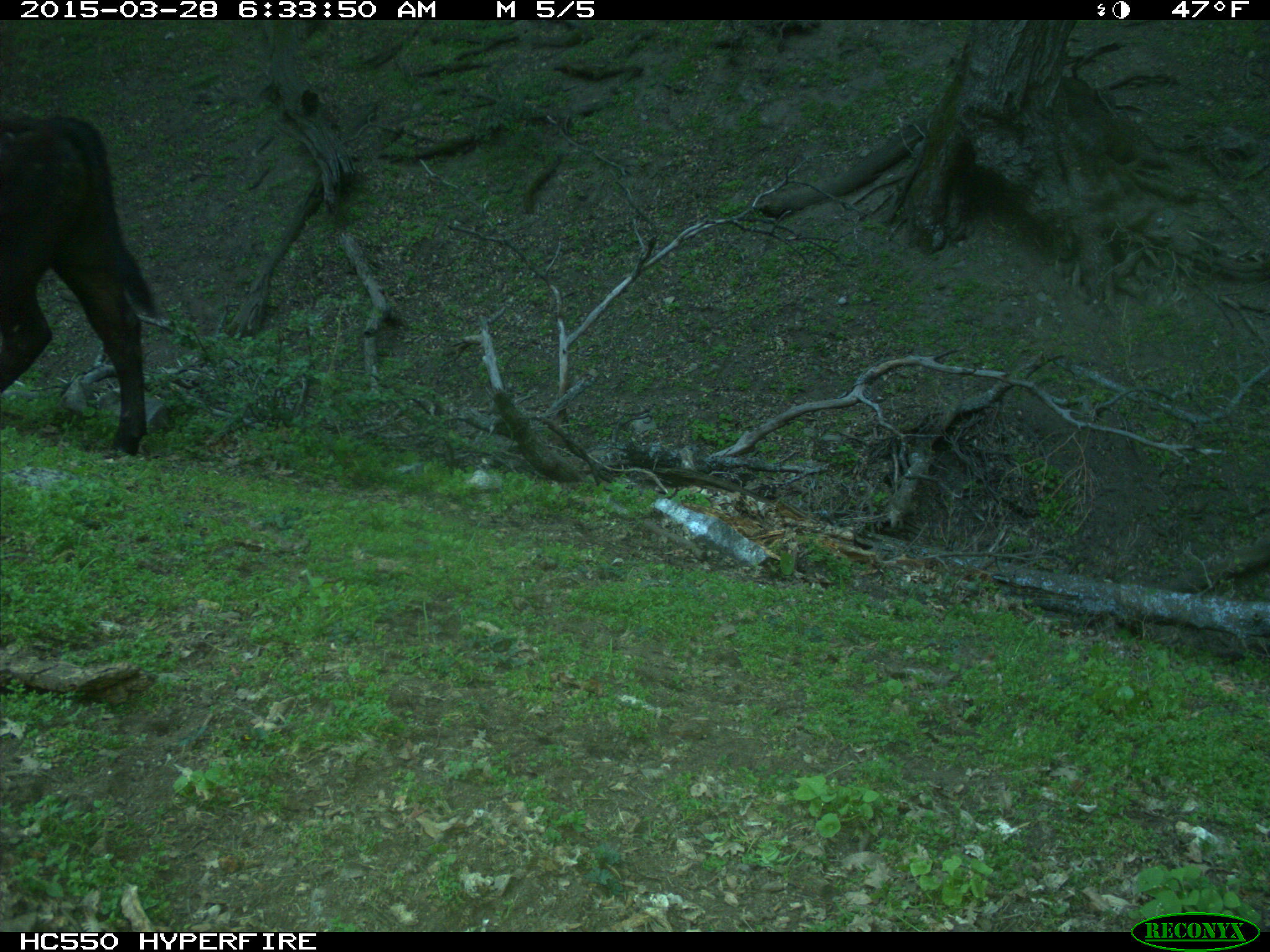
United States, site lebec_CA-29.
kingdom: Animalia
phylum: Chordata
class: Mammalia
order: Artiodactyla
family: Bovidae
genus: Bos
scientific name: Bos taurus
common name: domestic cow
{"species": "Bos taurus (domestic cow)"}